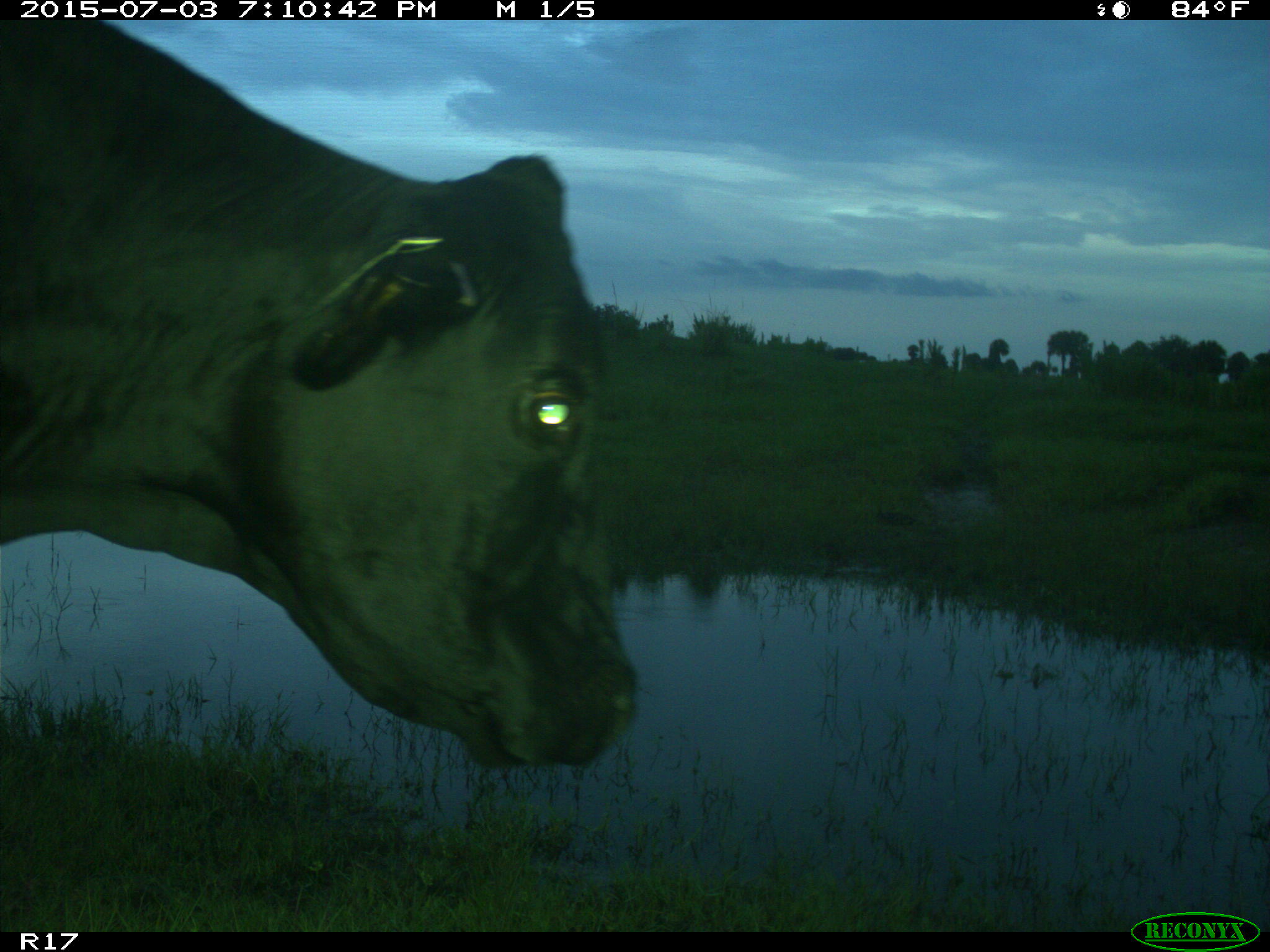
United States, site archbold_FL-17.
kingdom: Animalia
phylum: Chordata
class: Mammalia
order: Artiodactyla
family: Bovidae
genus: Bos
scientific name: Bos taurus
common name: domestic cow